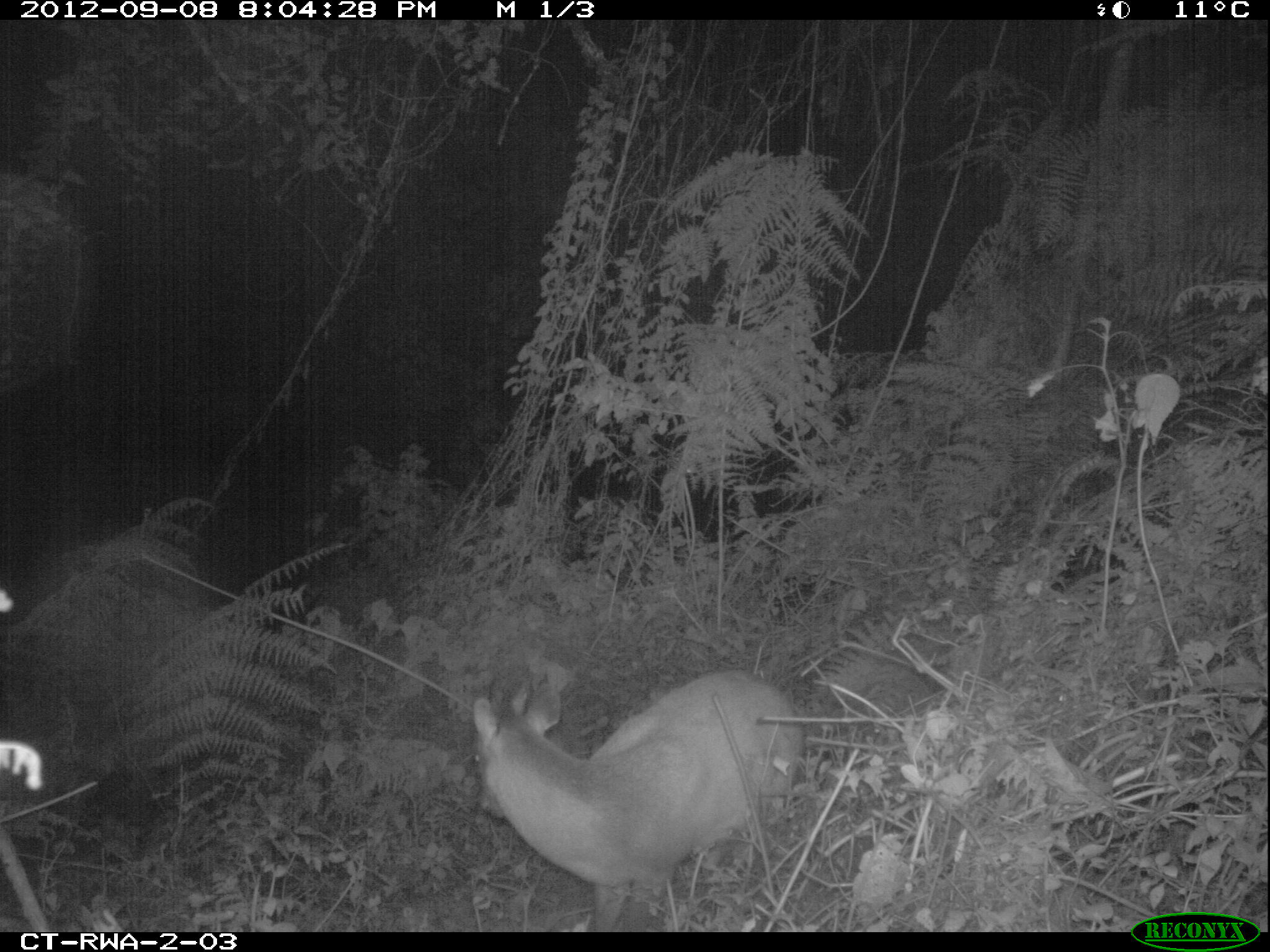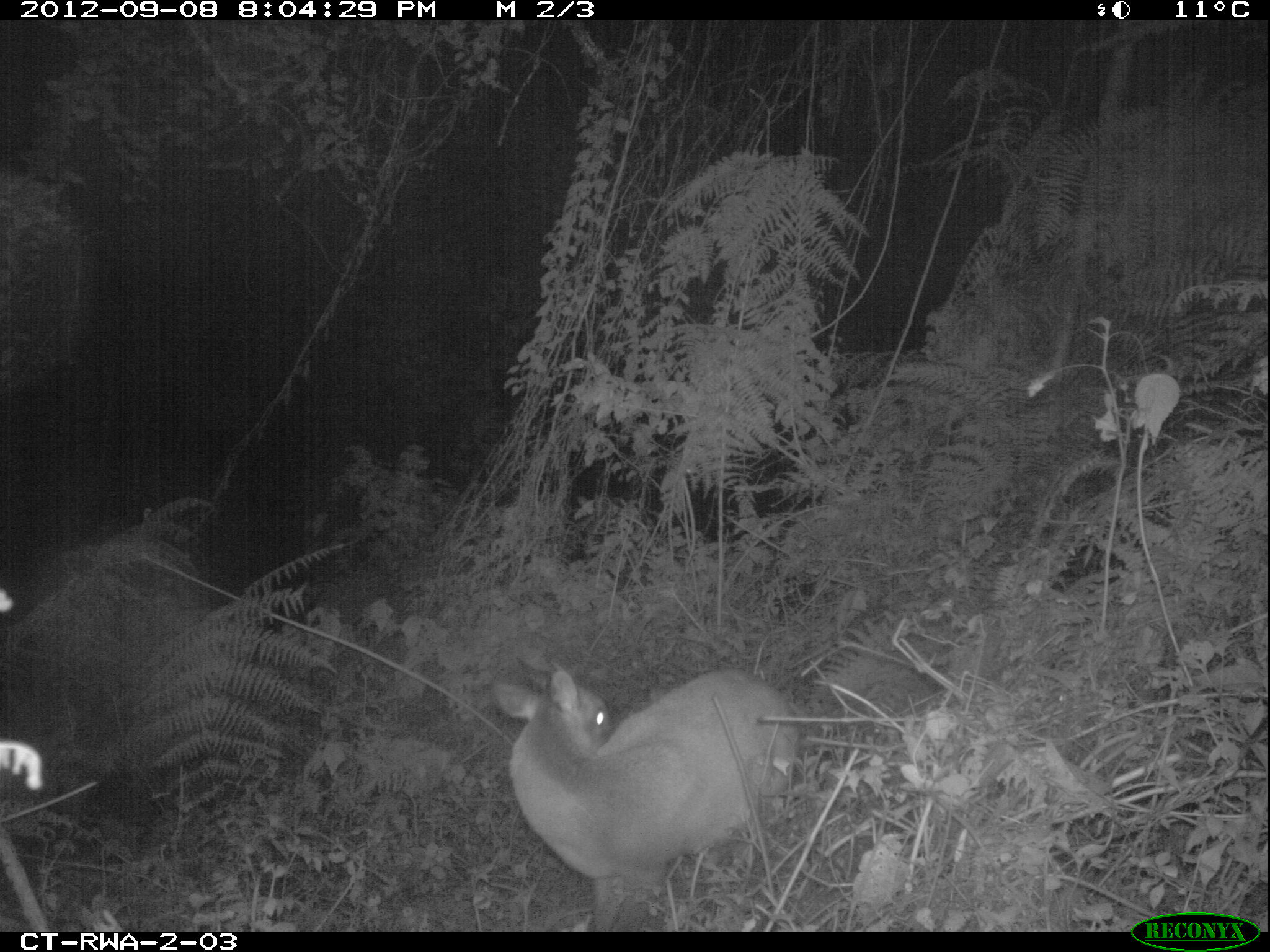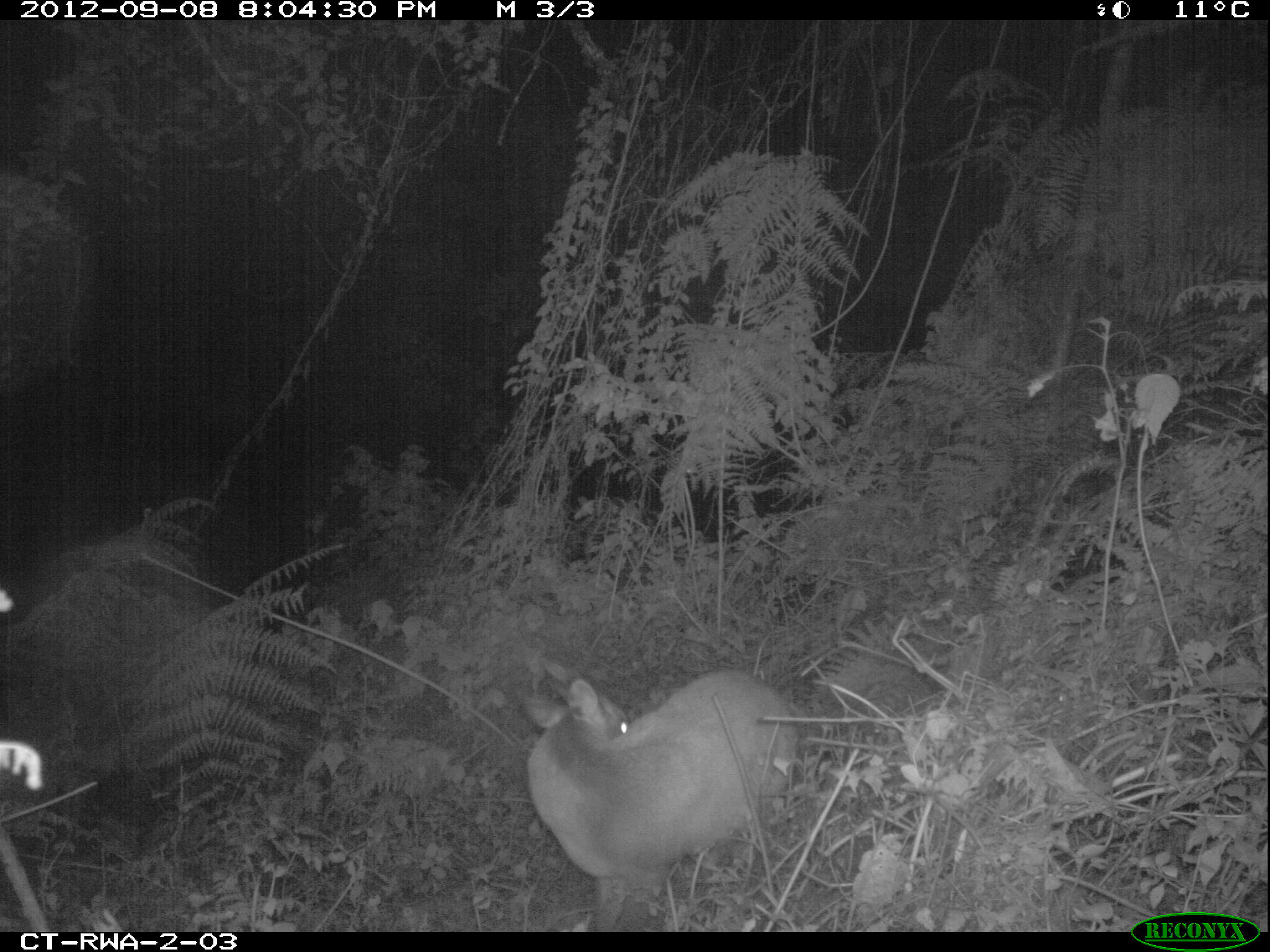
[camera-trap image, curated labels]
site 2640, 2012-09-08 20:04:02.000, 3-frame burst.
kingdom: Animalia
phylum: Chordata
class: Mammalia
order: Artiodactyla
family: Bovidae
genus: Cephalophus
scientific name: Cephalophus nigrifrons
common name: black-fronted duiker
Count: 1.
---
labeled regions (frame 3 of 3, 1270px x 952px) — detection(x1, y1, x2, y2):
cephalophus nigrifrons: detection(515, 665, 803, 931)